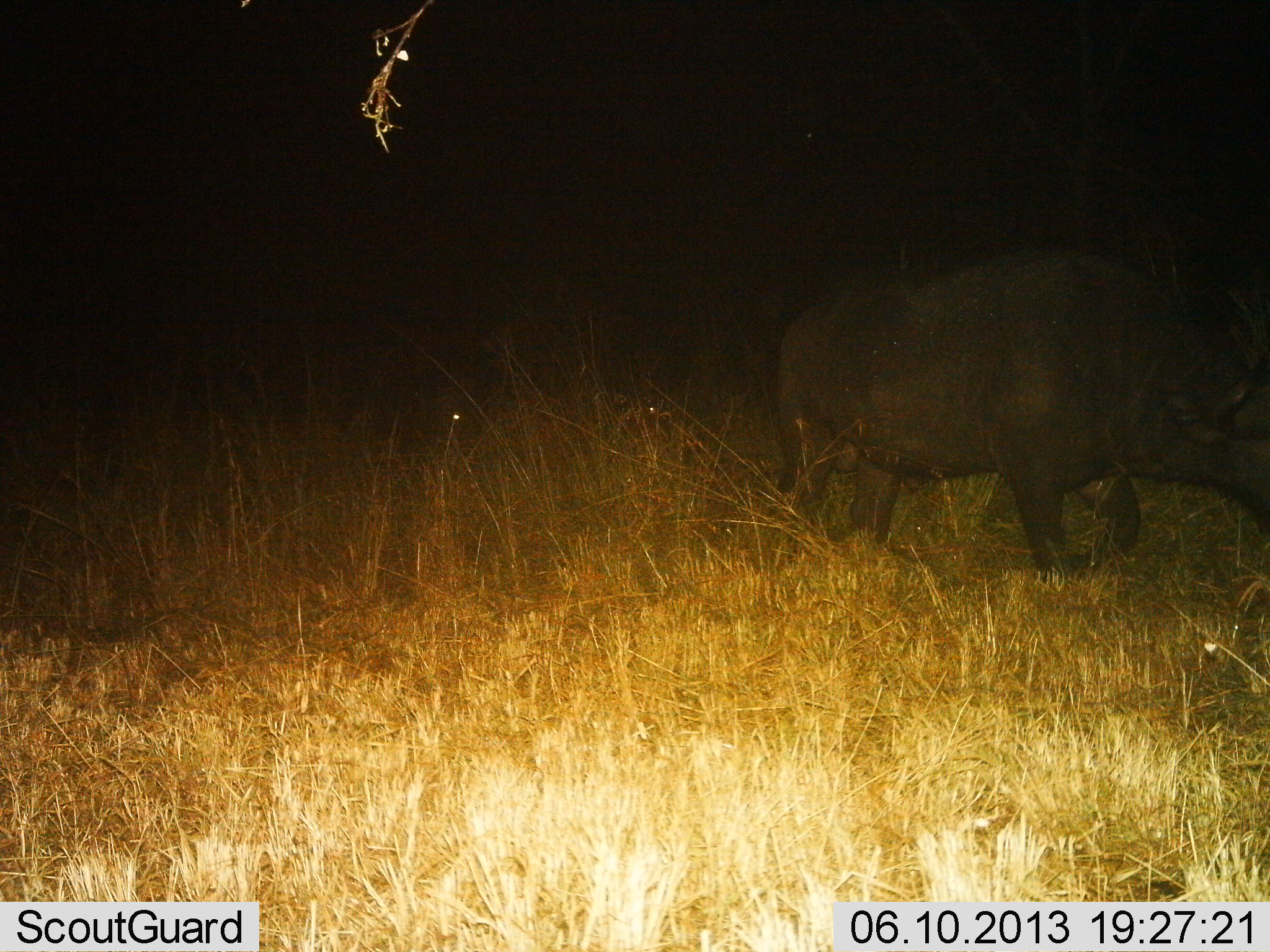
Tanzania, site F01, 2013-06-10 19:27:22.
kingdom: Animalia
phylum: Chordata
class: Mammalia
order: Artiodactyla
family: Bovidae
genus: Syncerus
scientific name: Syncerus caffer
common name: cape buffalo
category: buffalo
Buffalo (cape buffalo) (Syncerus caffer), count 1. Behavior (volunteer vote fractions): standing 10%, resting 0%, moving 90%, interacting 0%. Young present (vote fraction): 0%. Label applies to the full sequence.